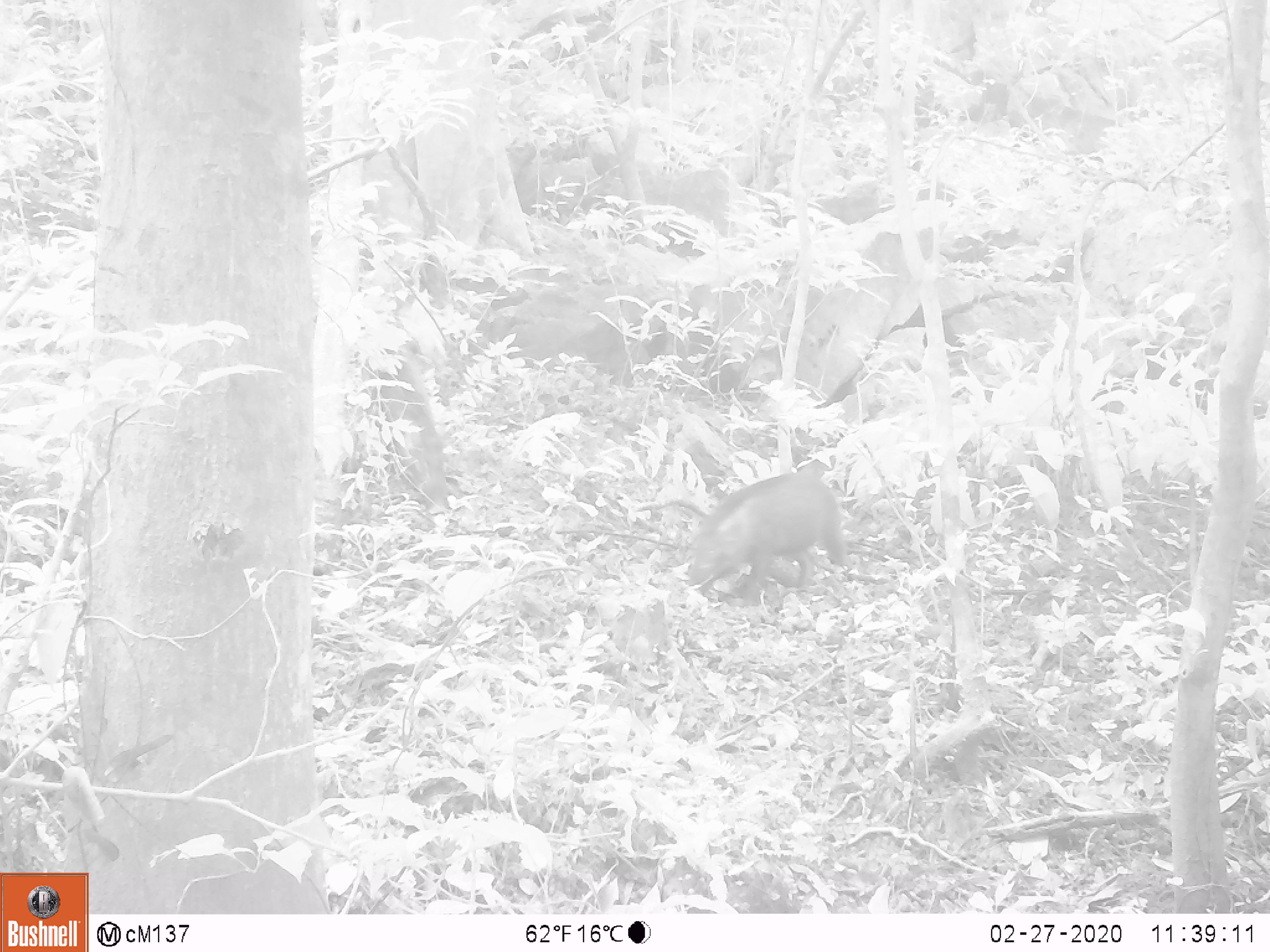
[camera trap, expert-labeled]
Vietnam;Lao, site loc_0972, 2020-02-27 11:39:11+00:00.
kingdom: Animalia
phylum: Chordata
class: Mammalia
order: Artiodactyla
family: Suidae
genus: Sus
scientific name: Sus scrofa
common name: eurasian wild pig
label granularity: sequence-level